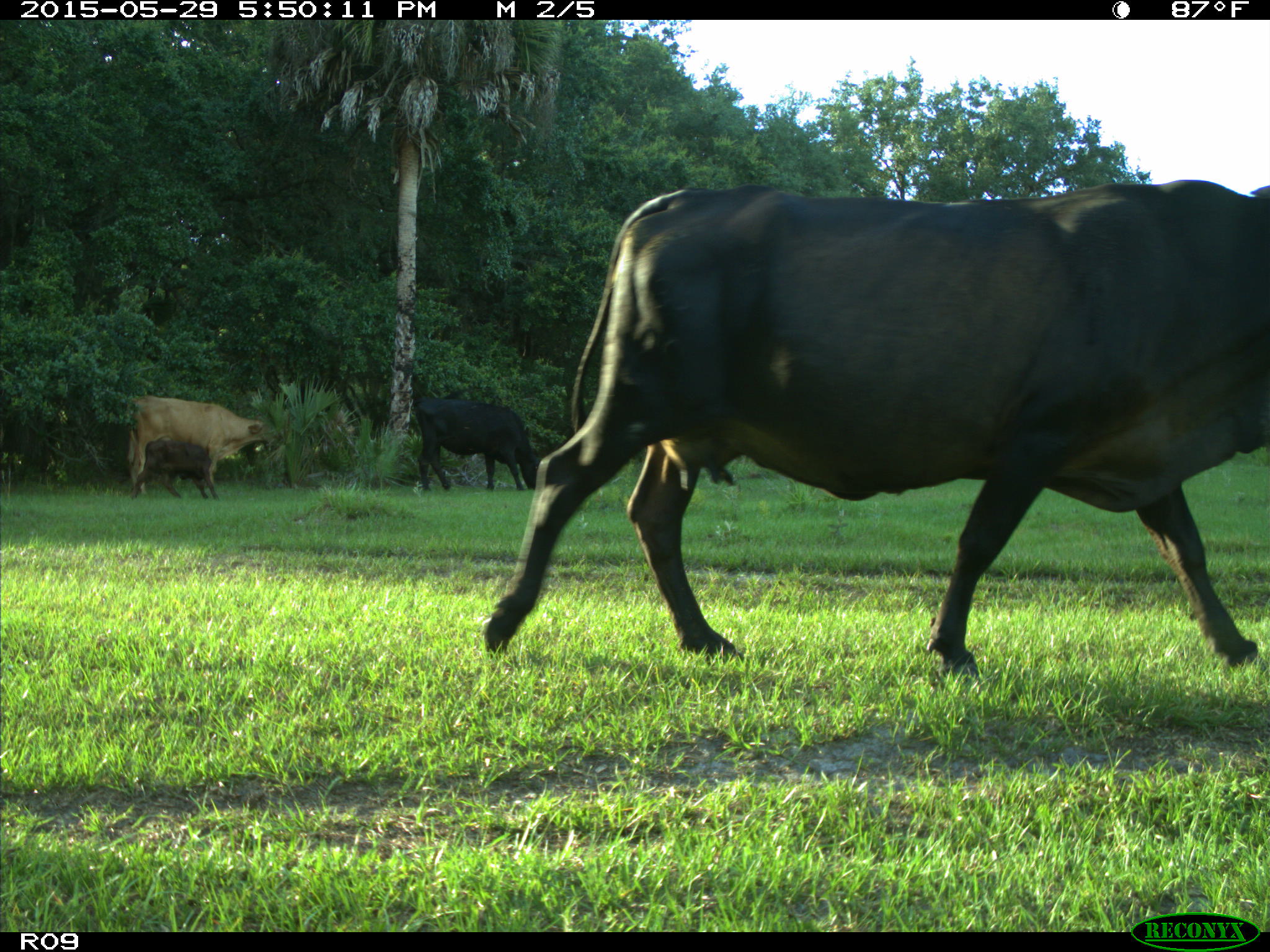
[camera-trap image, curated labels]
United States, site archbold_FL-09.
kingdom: Animalia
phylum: Chordata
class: Mammalia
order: Artiodactyla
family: Bovidae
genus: Bos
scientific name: Bos taurus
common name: domestic cow